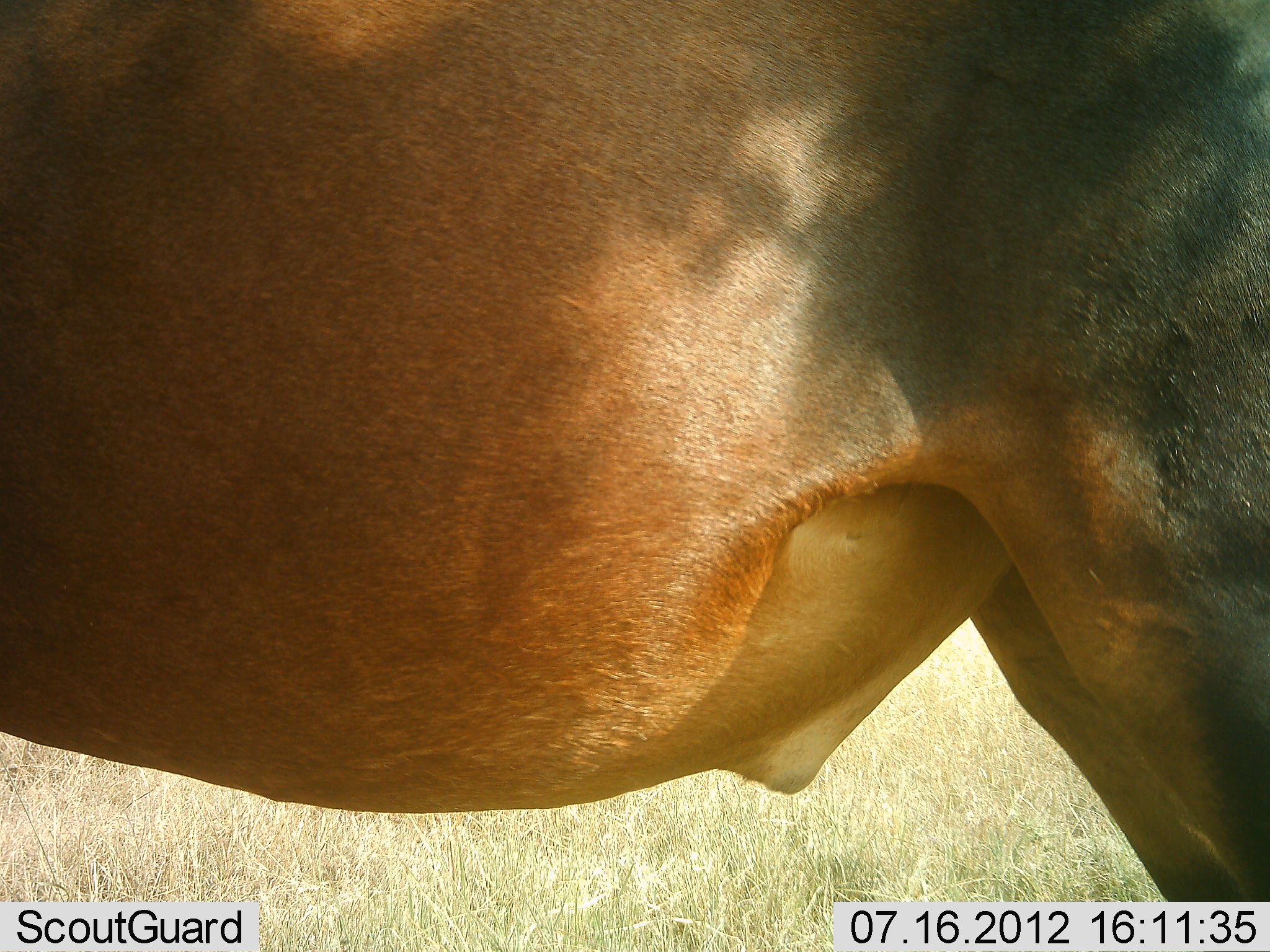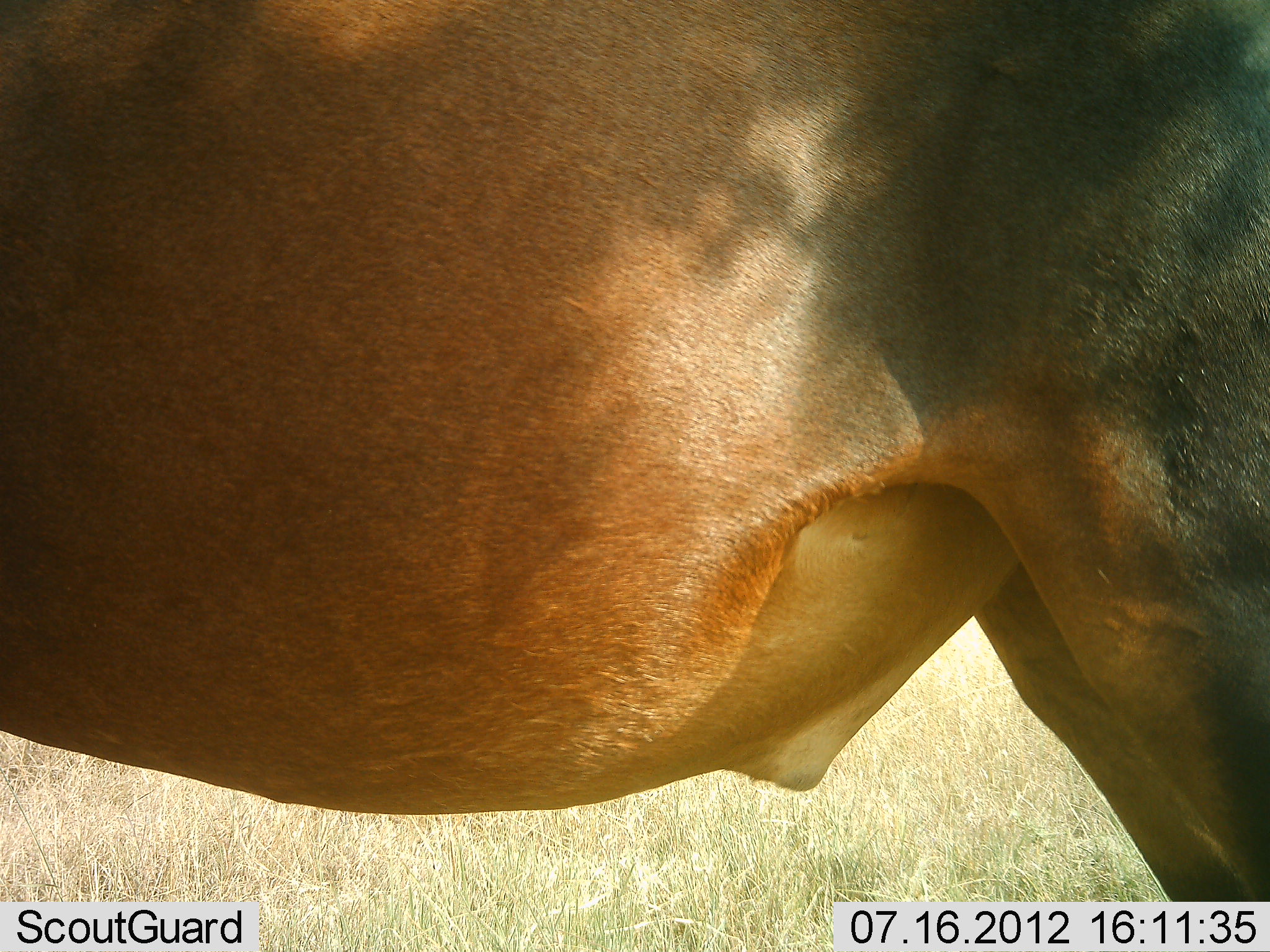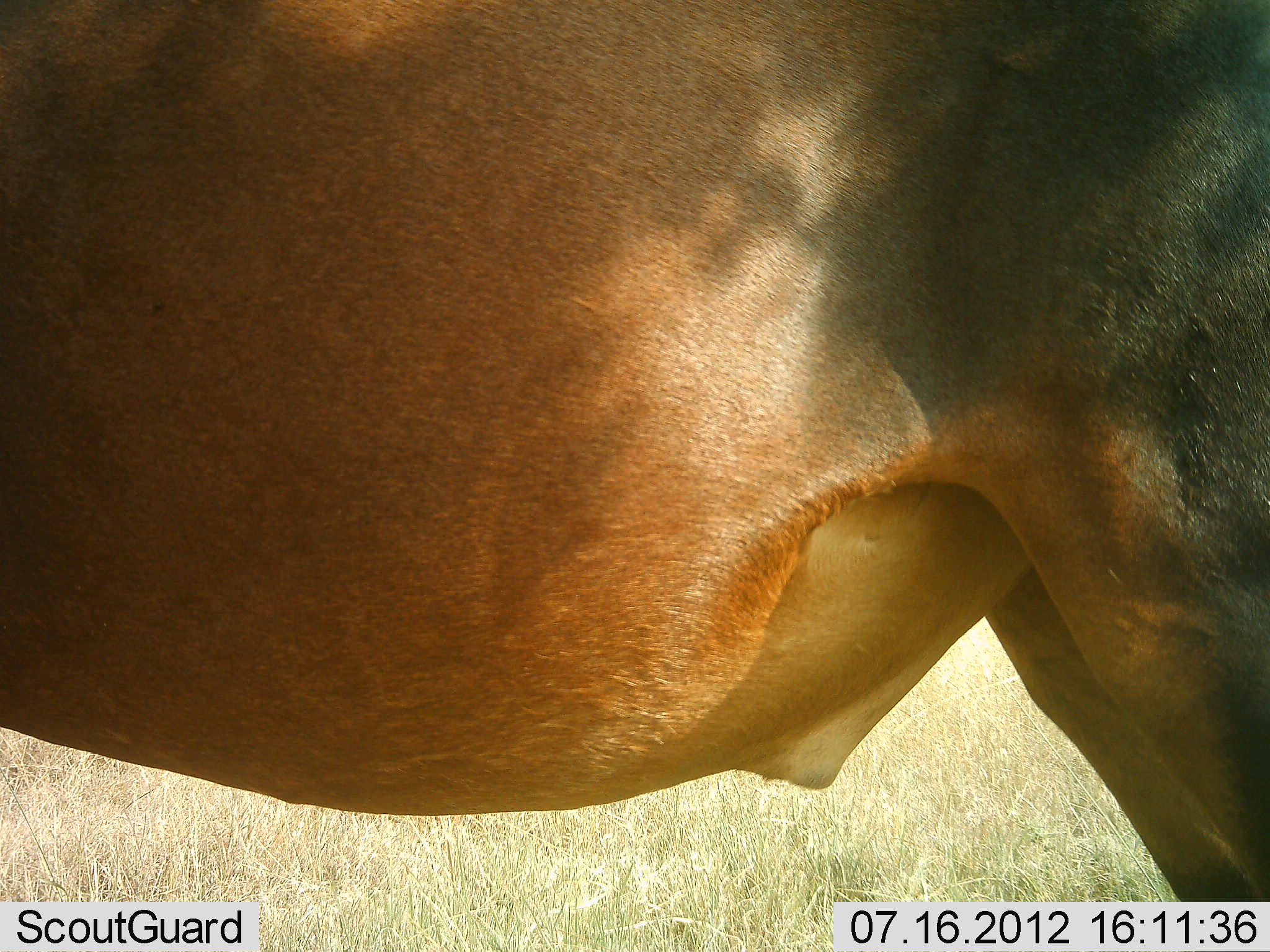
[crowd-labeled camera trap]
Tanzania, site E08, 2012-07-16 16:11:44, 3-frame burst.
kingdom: Animalia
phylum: Chordata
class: Mammalia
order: Artiodactyla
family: Bovidae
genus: Damaliscus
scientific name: Damaliscus lunatus jimela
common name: topi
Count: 1.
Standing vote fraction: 100%.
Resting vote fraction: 0%.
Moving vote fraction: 0%.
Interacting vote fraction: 0%.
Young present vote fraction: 0%.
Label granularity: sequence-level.